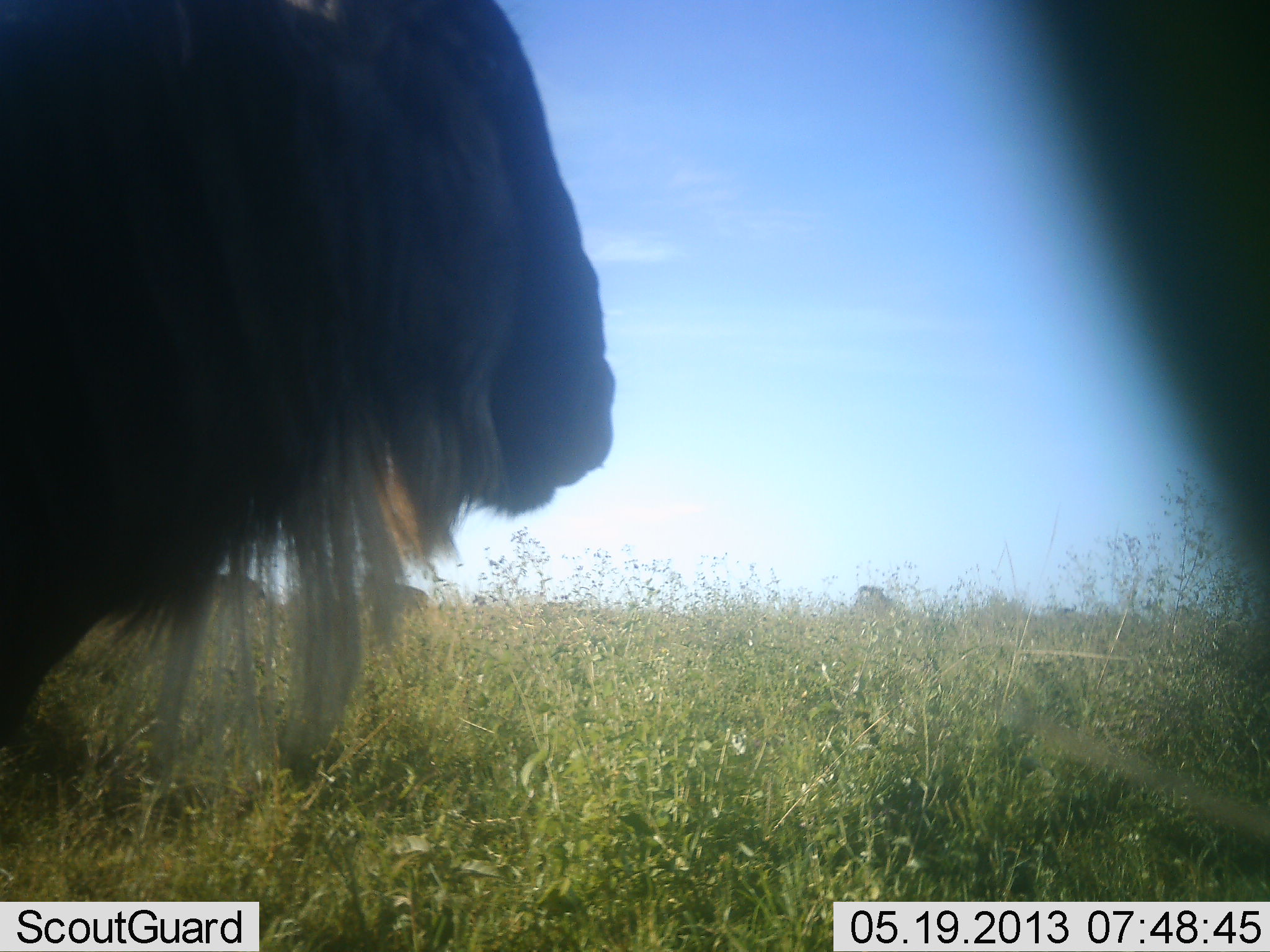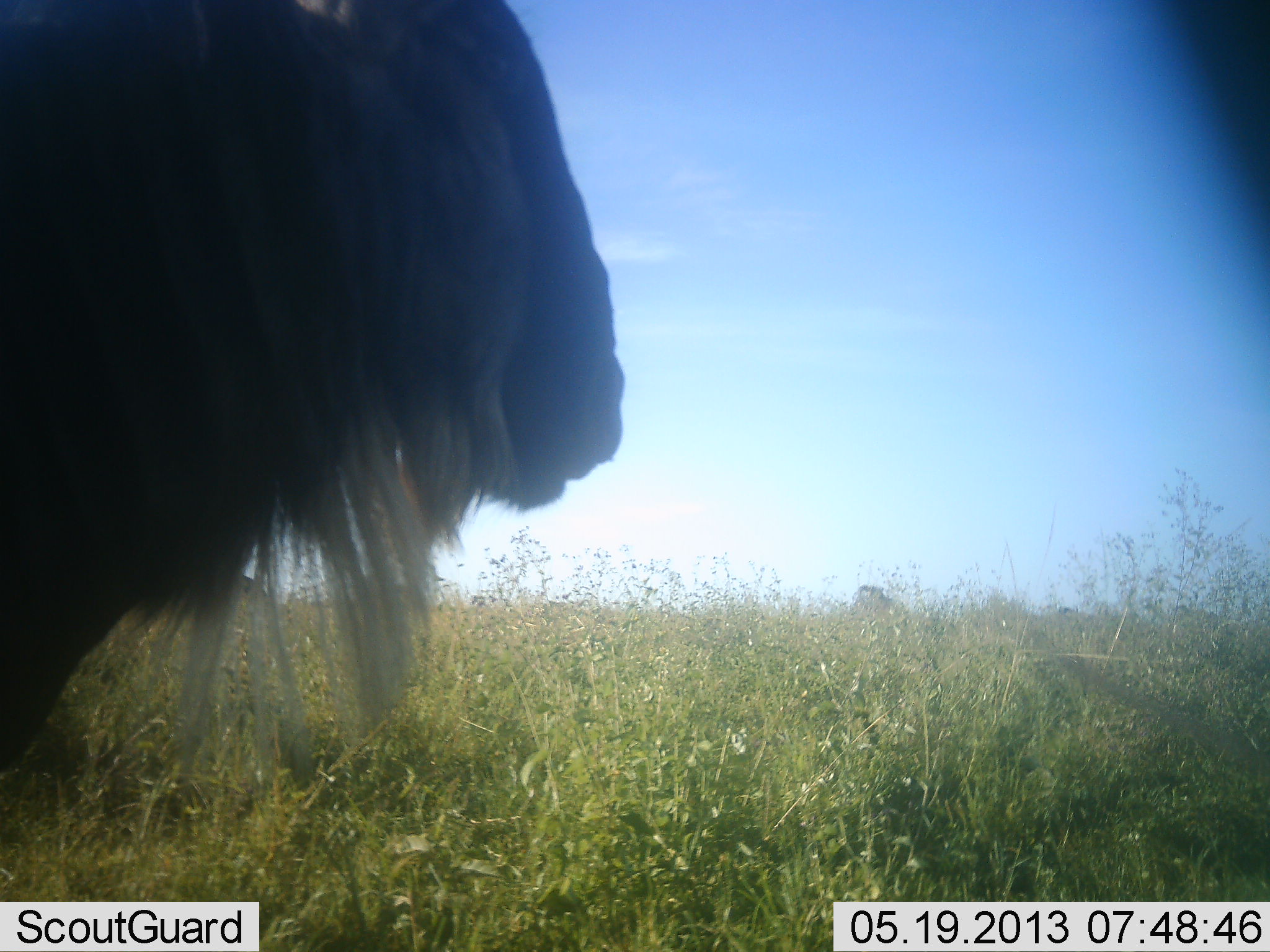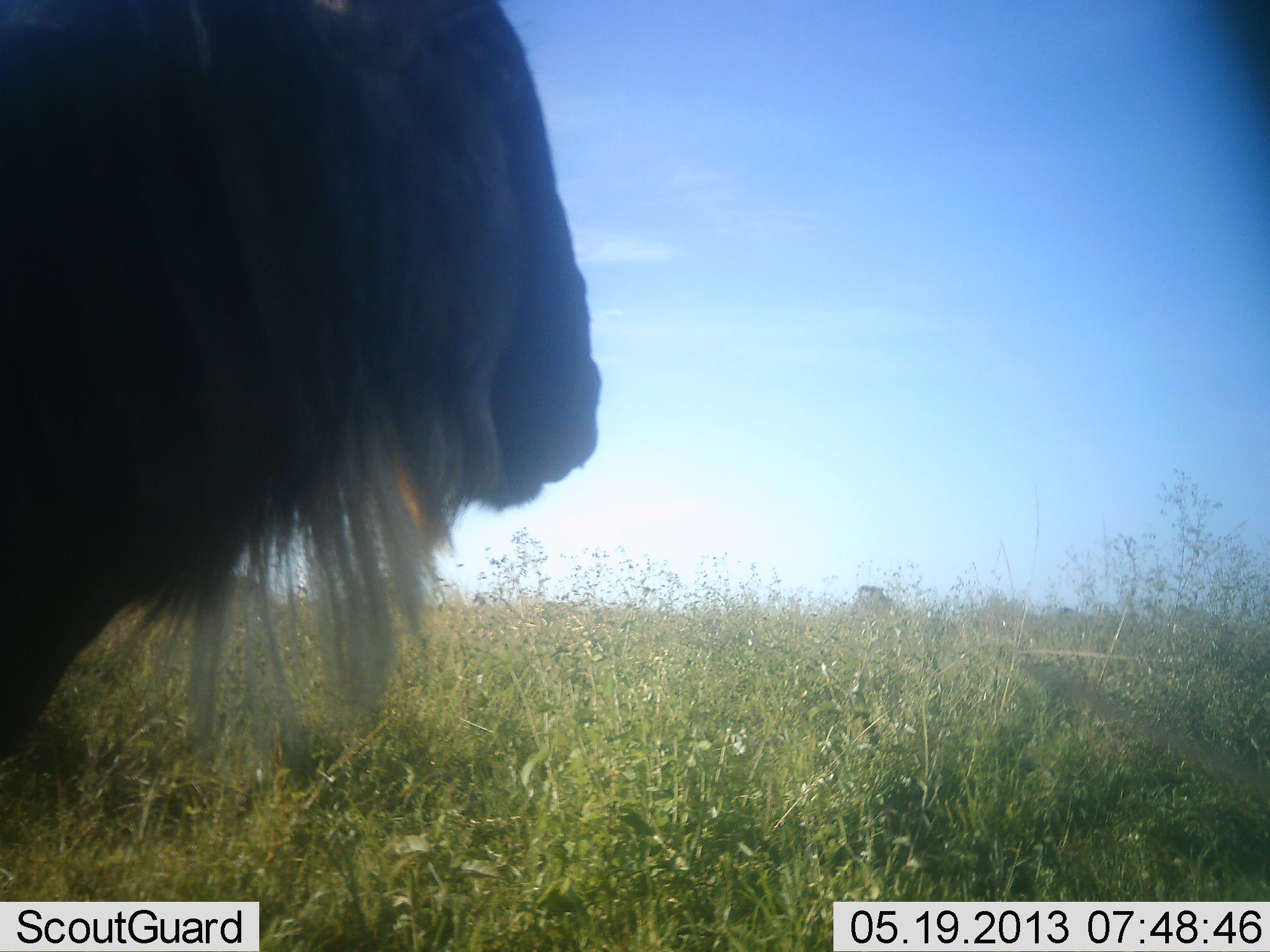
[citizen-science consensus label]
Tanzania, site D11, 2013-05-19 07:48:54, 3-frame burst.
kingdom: Animalia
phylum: Chordata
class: Mammalia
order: Artiodactyla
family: Bovidae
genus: Connochaetes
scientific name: Connochaetes taurinus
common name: blue wildebeest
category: wildebeest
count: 2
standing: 93%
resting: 0%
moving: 7%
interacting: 0%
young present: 0%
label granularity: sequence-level